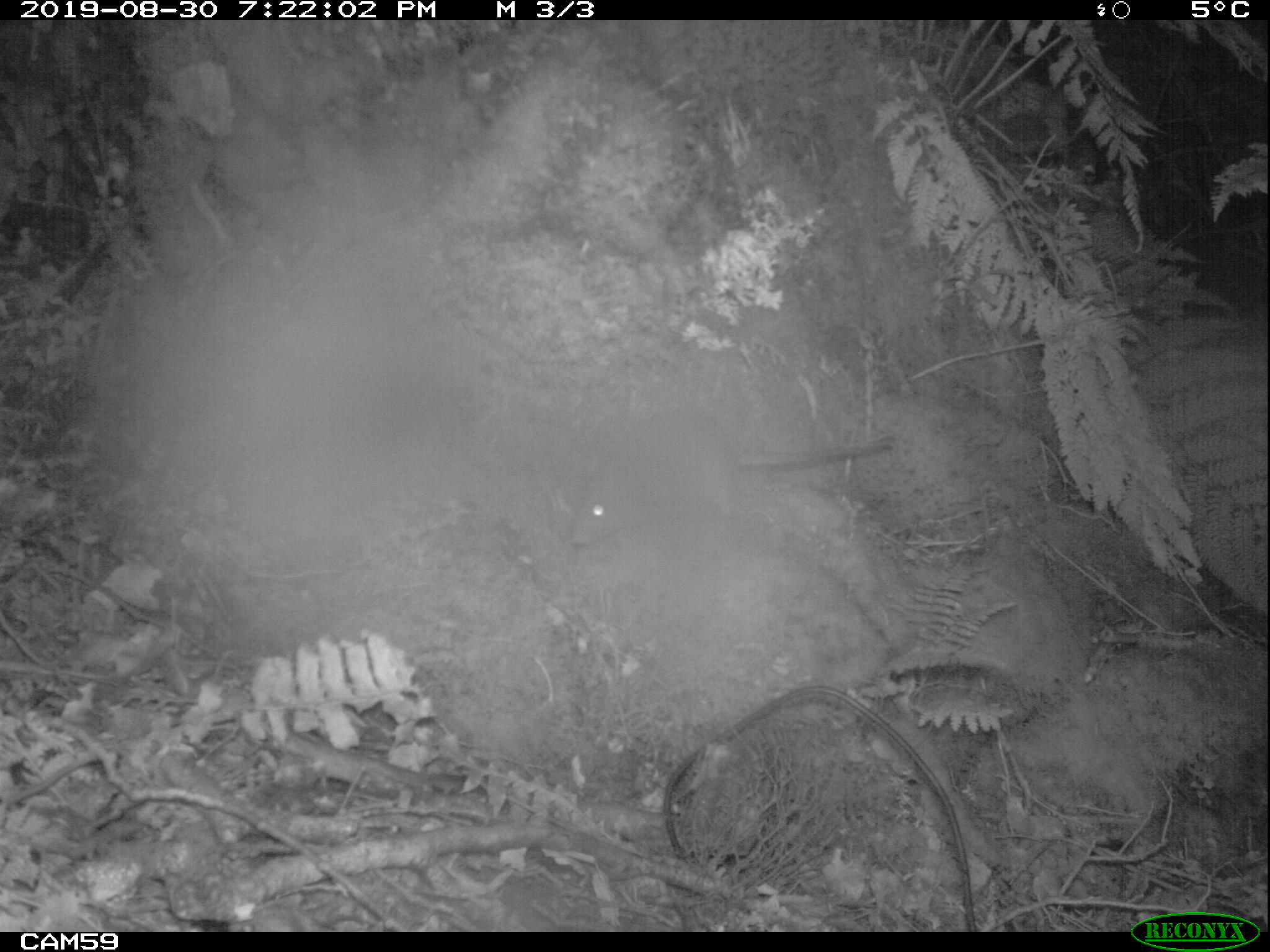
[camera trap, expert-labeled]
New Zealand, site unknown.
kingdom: Animalia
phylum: Chordata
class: Mammalia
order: Rodentia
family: Muridae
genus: Rattus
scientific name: Rattus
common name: rat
Rat (Rattus).